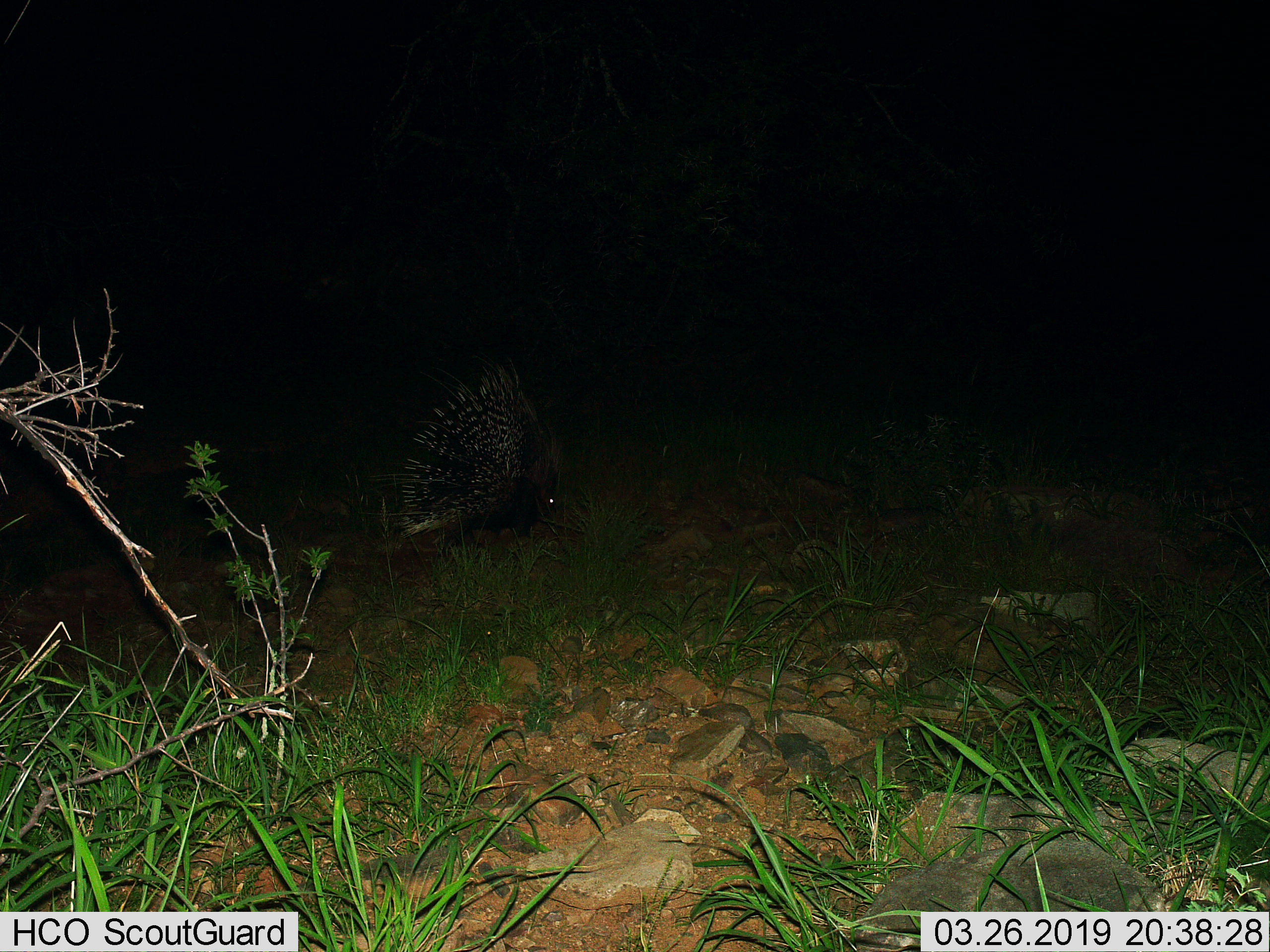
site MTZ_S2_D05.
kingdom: Animalia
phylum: Chordata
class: Mammalia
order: Rodentia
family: Hystricidae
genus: Hystrix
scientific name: Hystrix cristata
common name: crested porcupine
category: porcupine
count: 1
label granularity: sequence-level